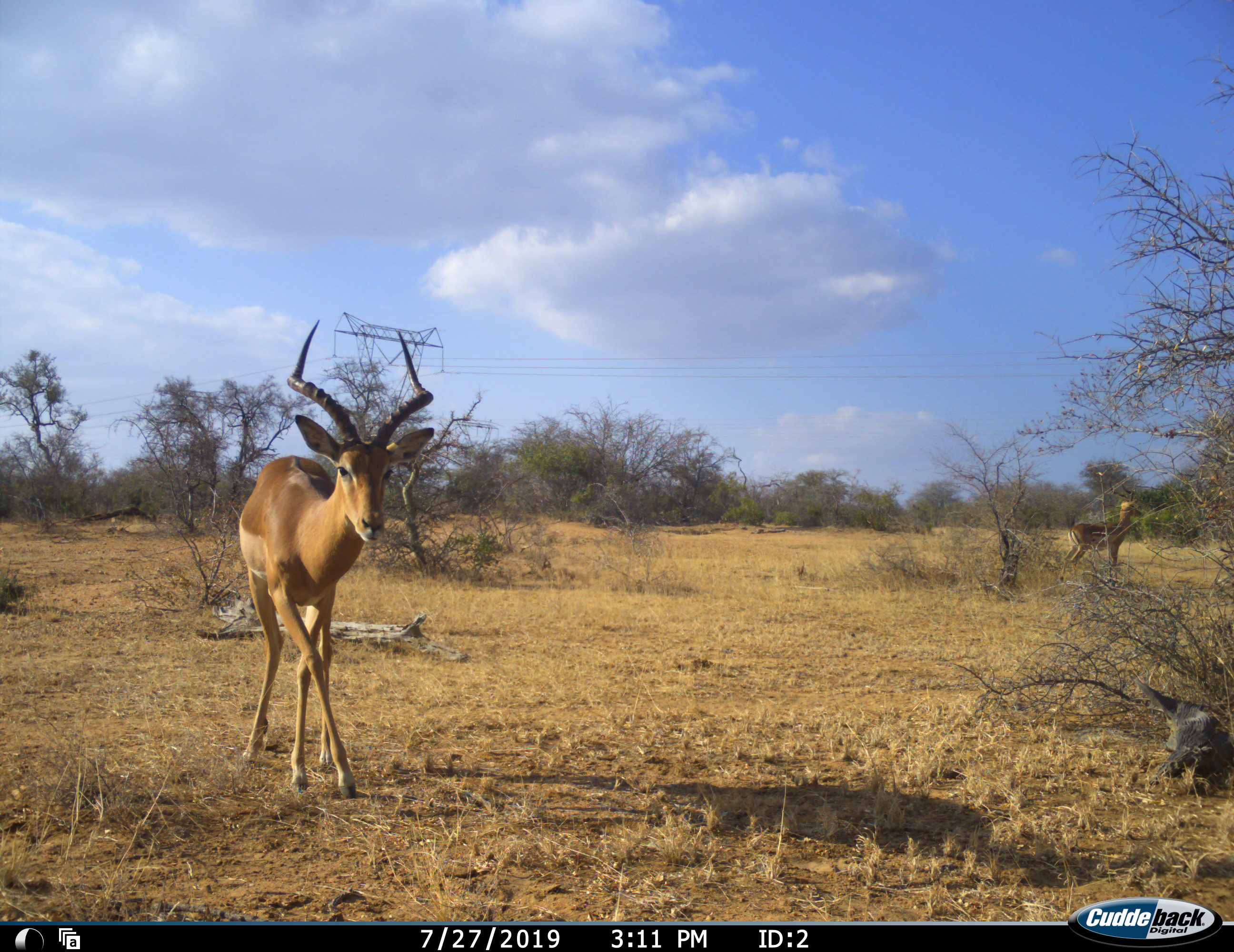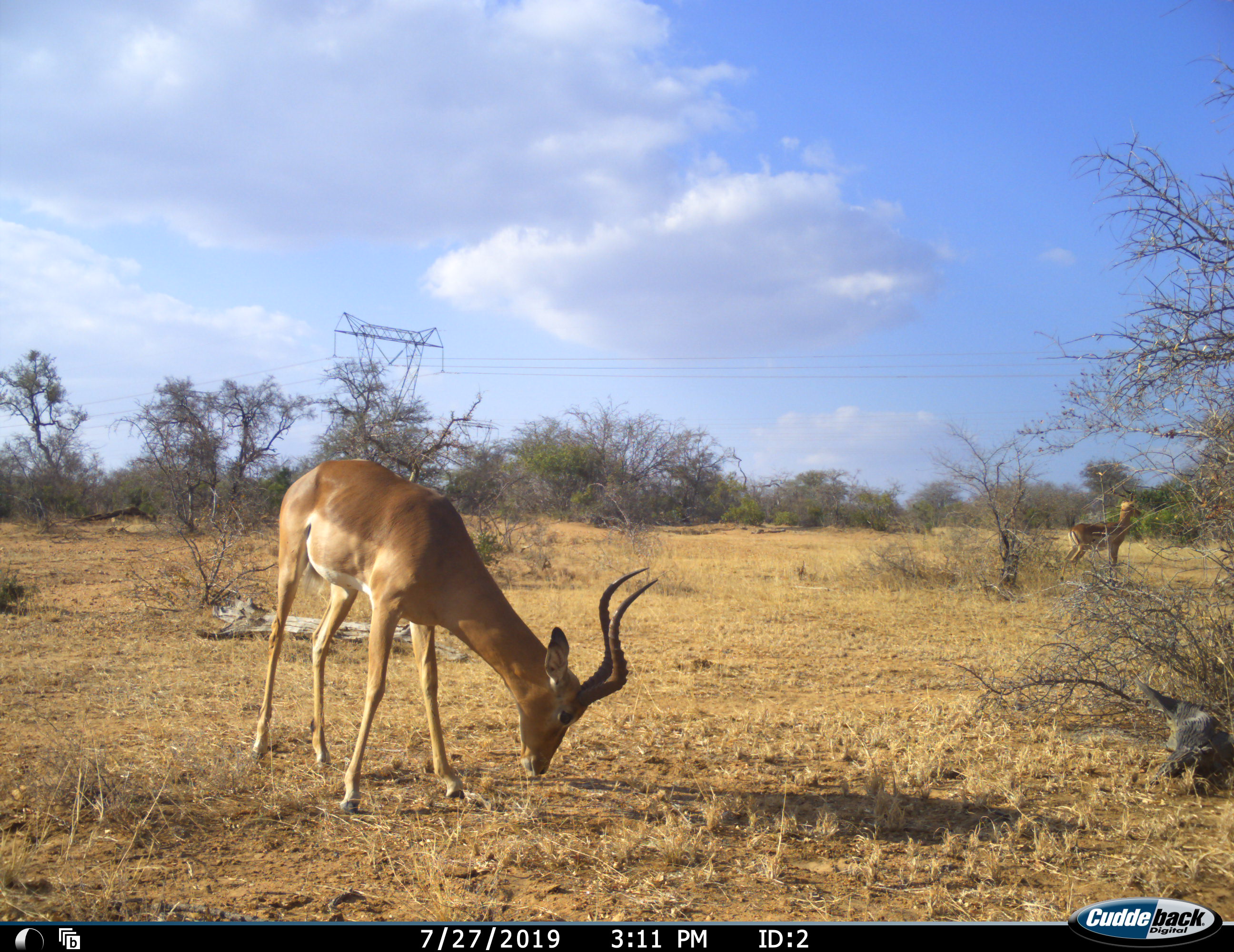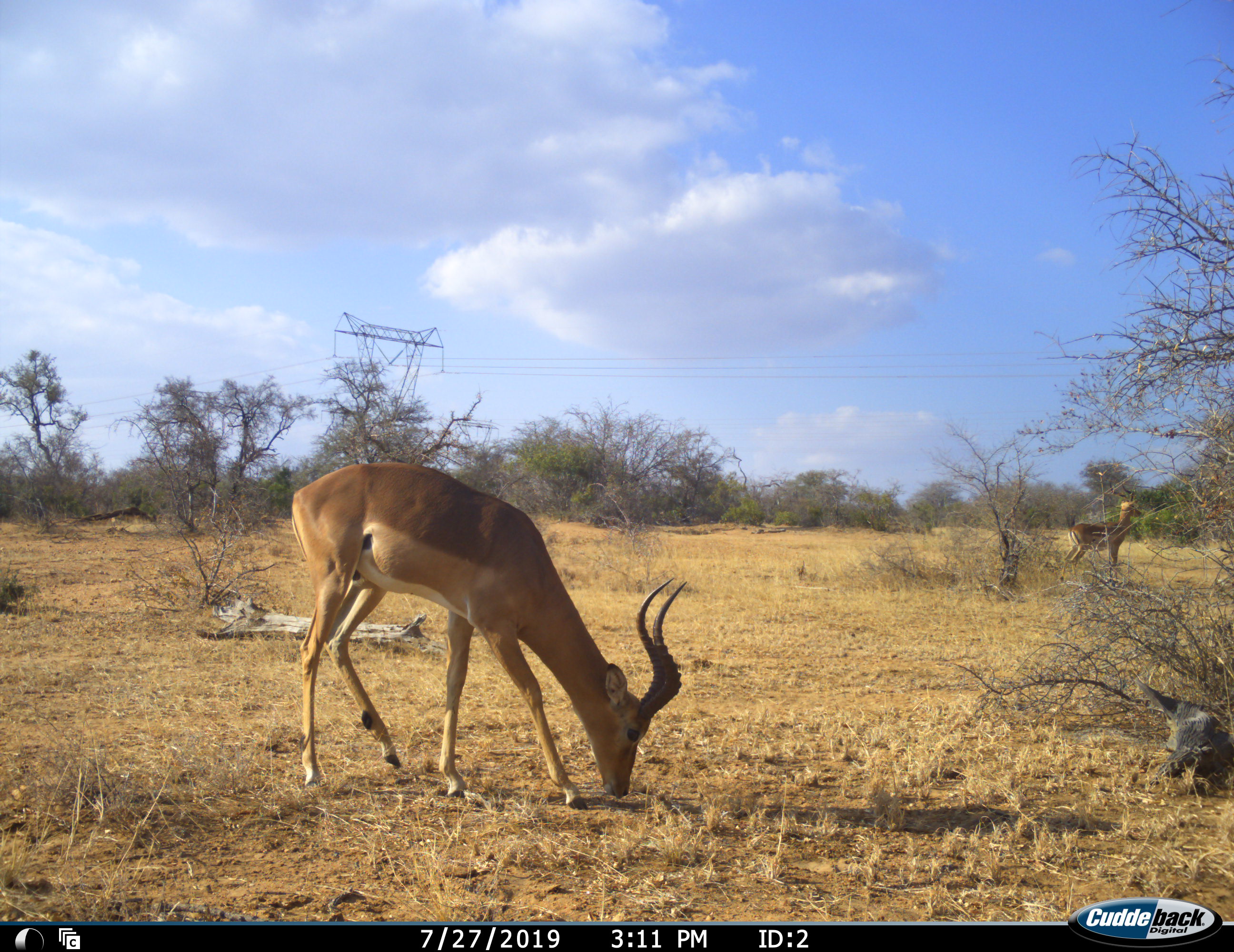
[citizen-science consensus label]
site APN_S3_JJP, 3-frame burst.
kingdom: Animalia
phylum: Chordata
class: Mammalia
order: Artiodactyla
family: Bovidae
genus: Aepyceros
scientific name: Aepyceros melampus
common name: impala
Impala (Aepyceros melampus), count 2. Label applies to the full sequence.